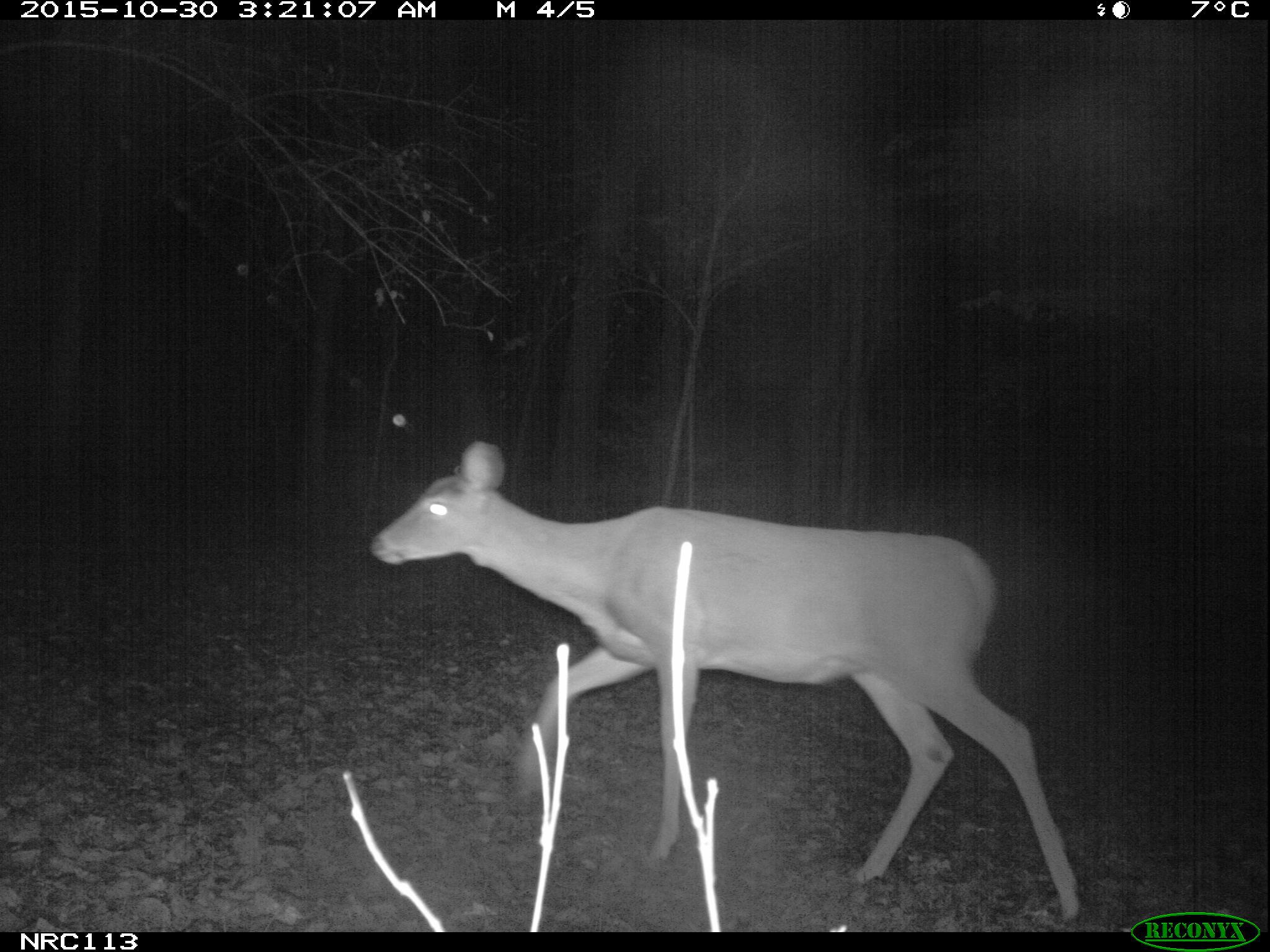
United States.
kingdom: Animalia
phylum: Chordata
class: Mammalia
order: Artiodactyla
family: Cervidae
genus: Odocoileus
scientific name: Odocoileus virginianus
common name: white-tailed deer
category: White Tailed Deer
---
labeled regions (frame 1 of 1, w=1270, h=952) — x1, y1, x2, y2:
White Tailed Deer: 357, 430, 1086, 927